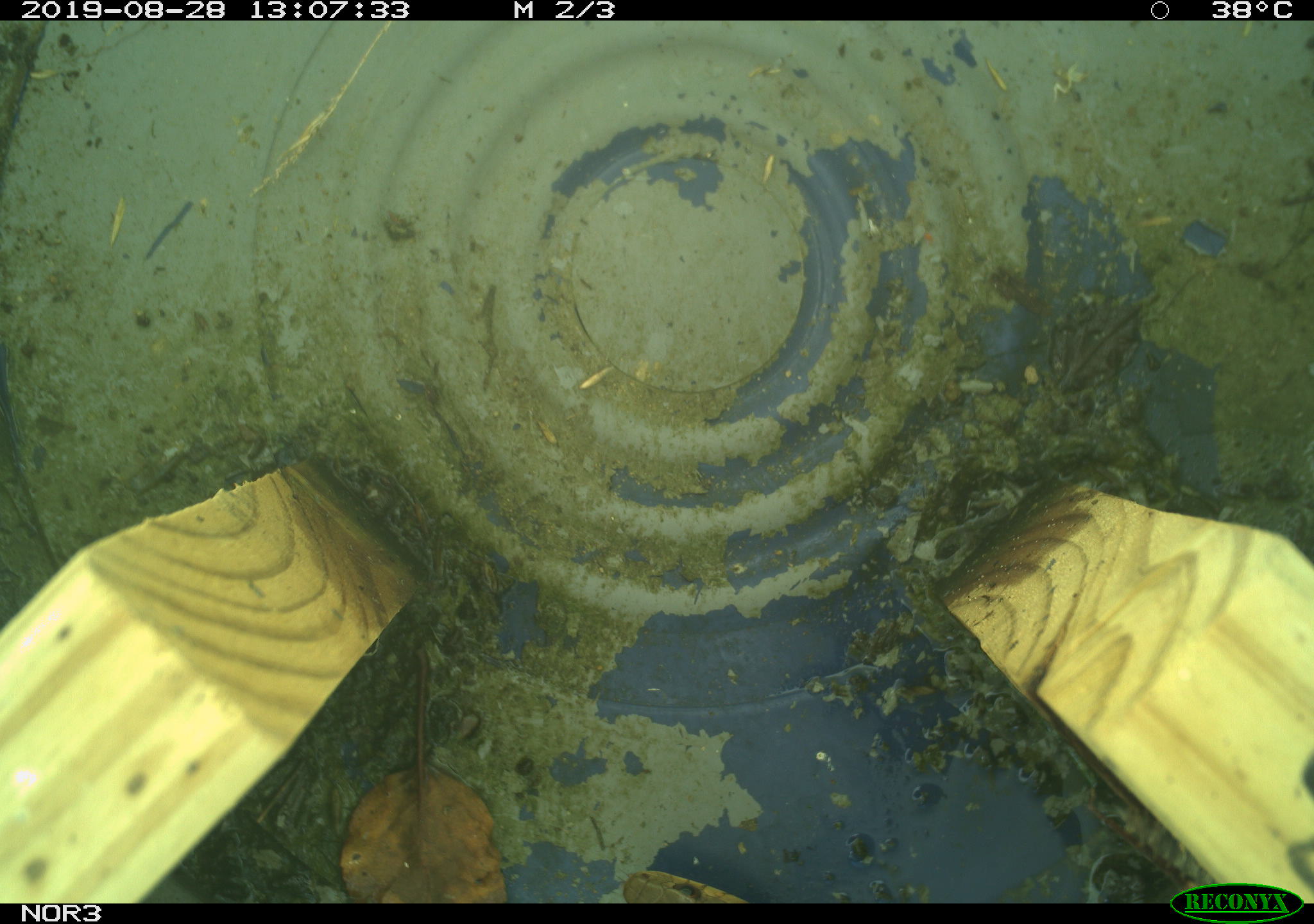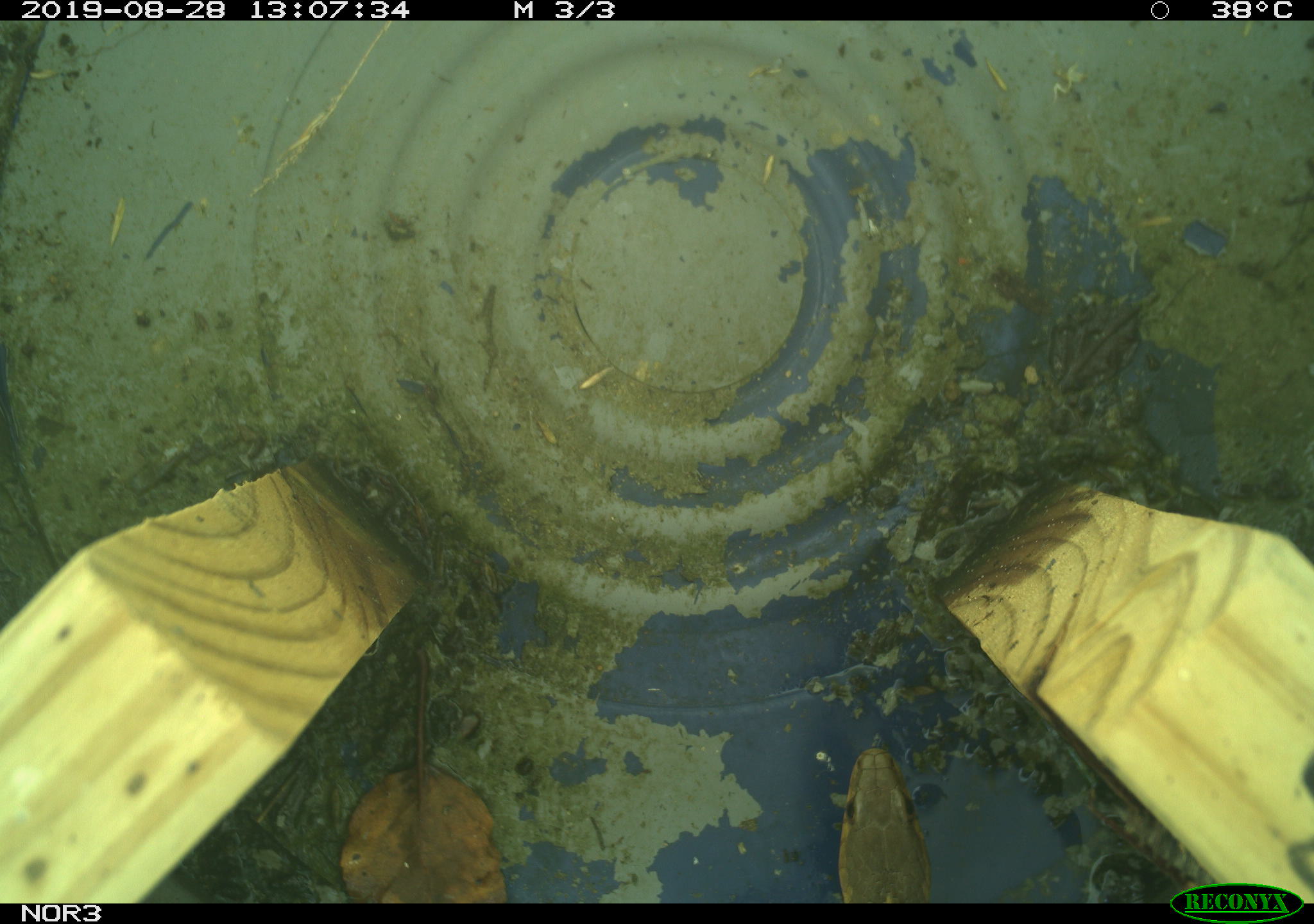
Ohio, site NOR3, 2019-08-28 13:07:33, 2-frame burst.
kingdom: Animalia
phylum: Chordata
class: Reptilia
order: Squamata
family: Colubridae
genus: Thamnophis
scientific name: Thamnophis sirtalis sirtalis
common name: eastern gartersnake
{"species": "eastern gartersnake (Thamnophis sirtalis sirtalis)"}